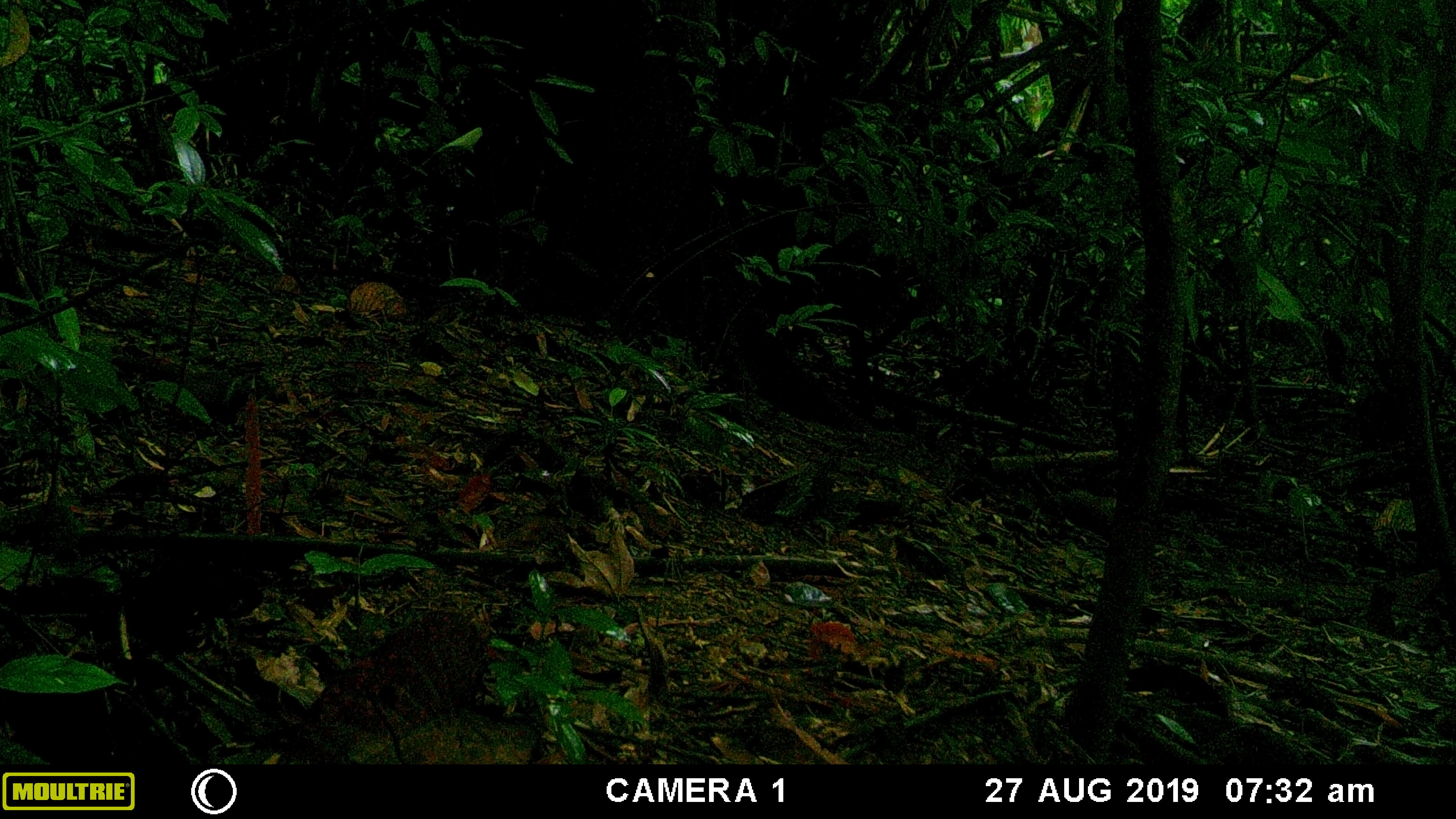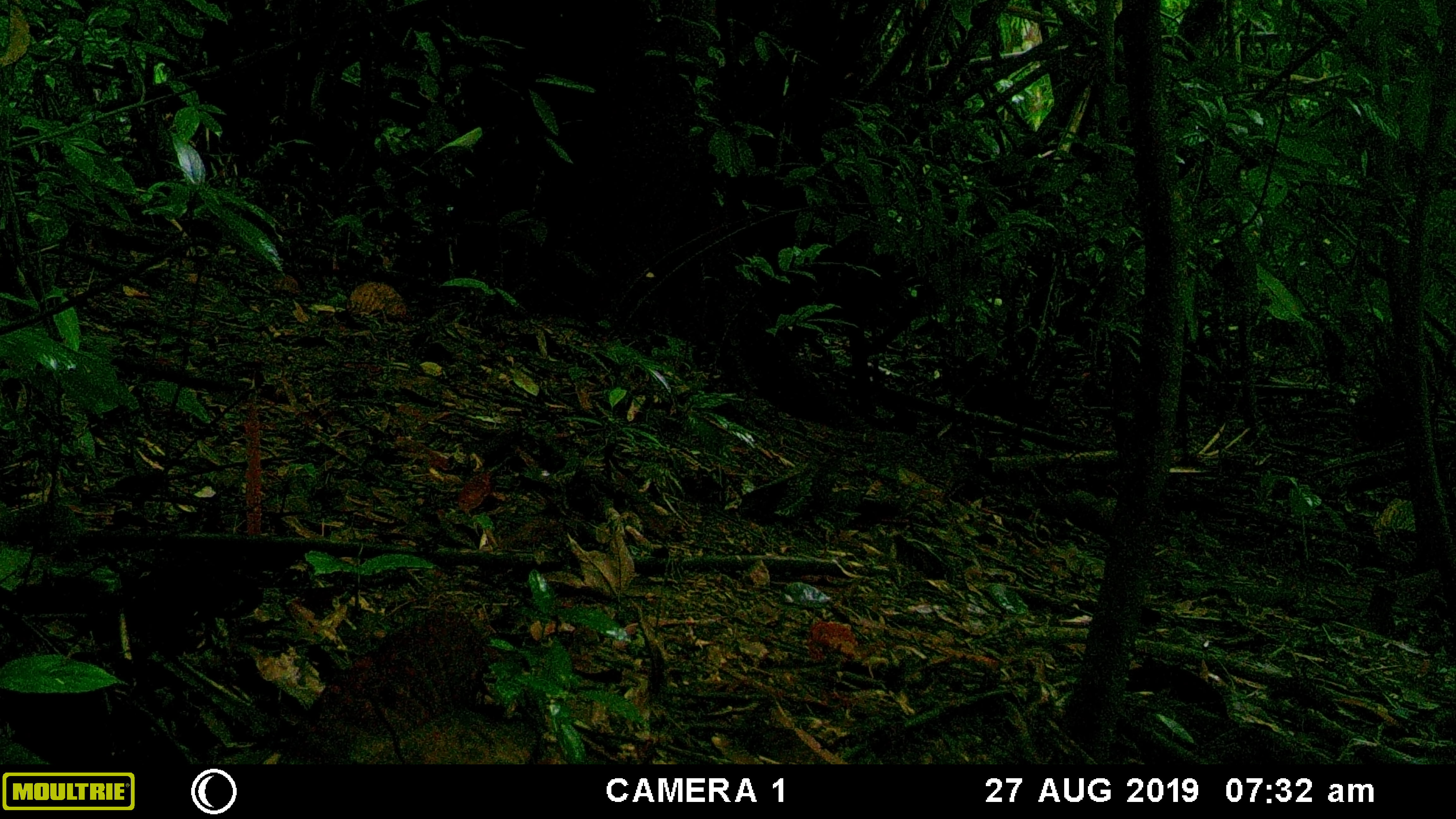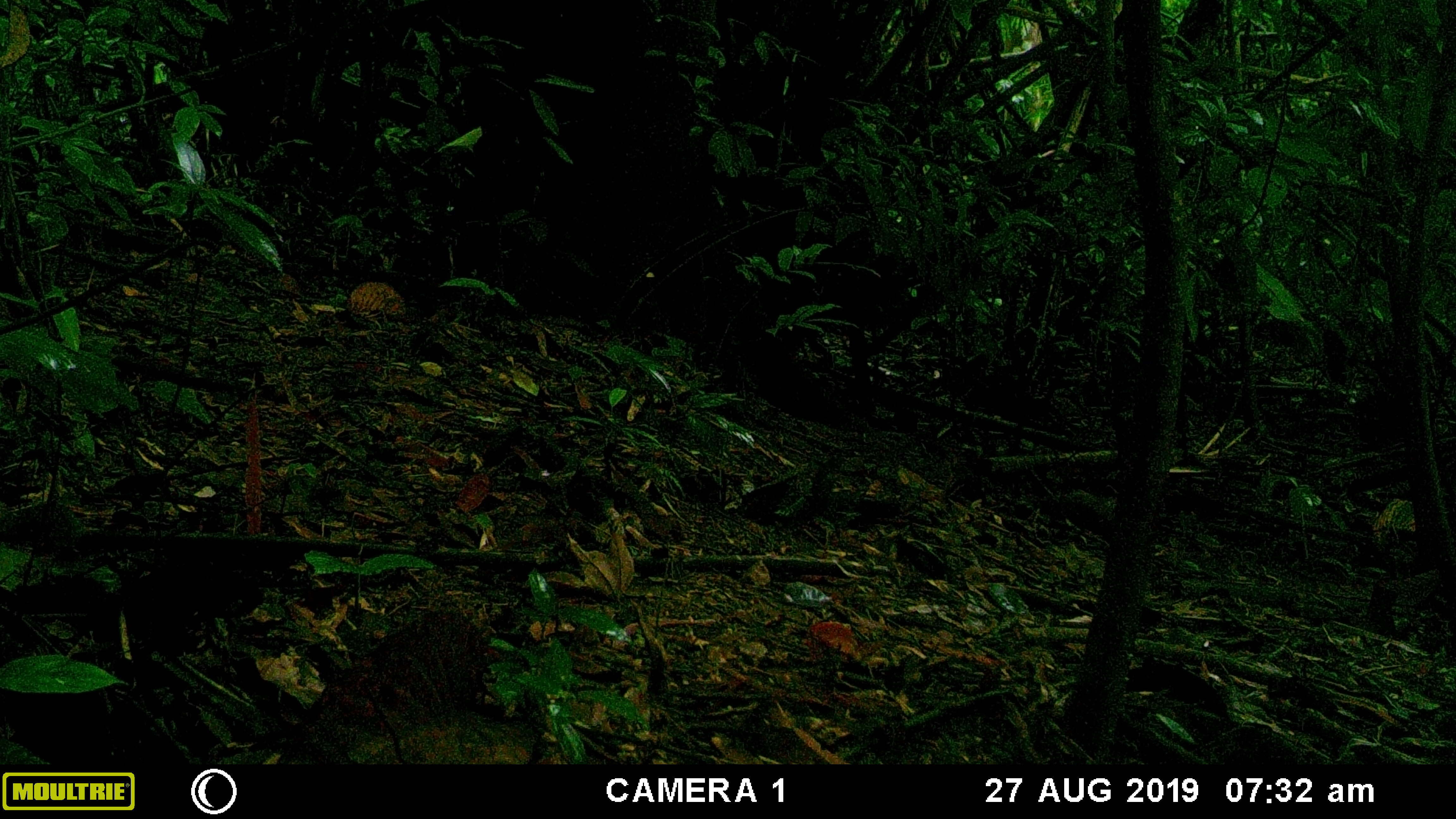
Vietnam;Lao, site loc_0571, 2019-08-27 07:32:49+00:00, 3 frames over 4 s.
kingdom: Animalia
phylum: Chordata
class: Mammalia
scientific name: Mammalia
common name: mammal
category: unidentified small mammal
Unidentified small mammal (mammal) (Mammalia). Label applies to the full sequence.